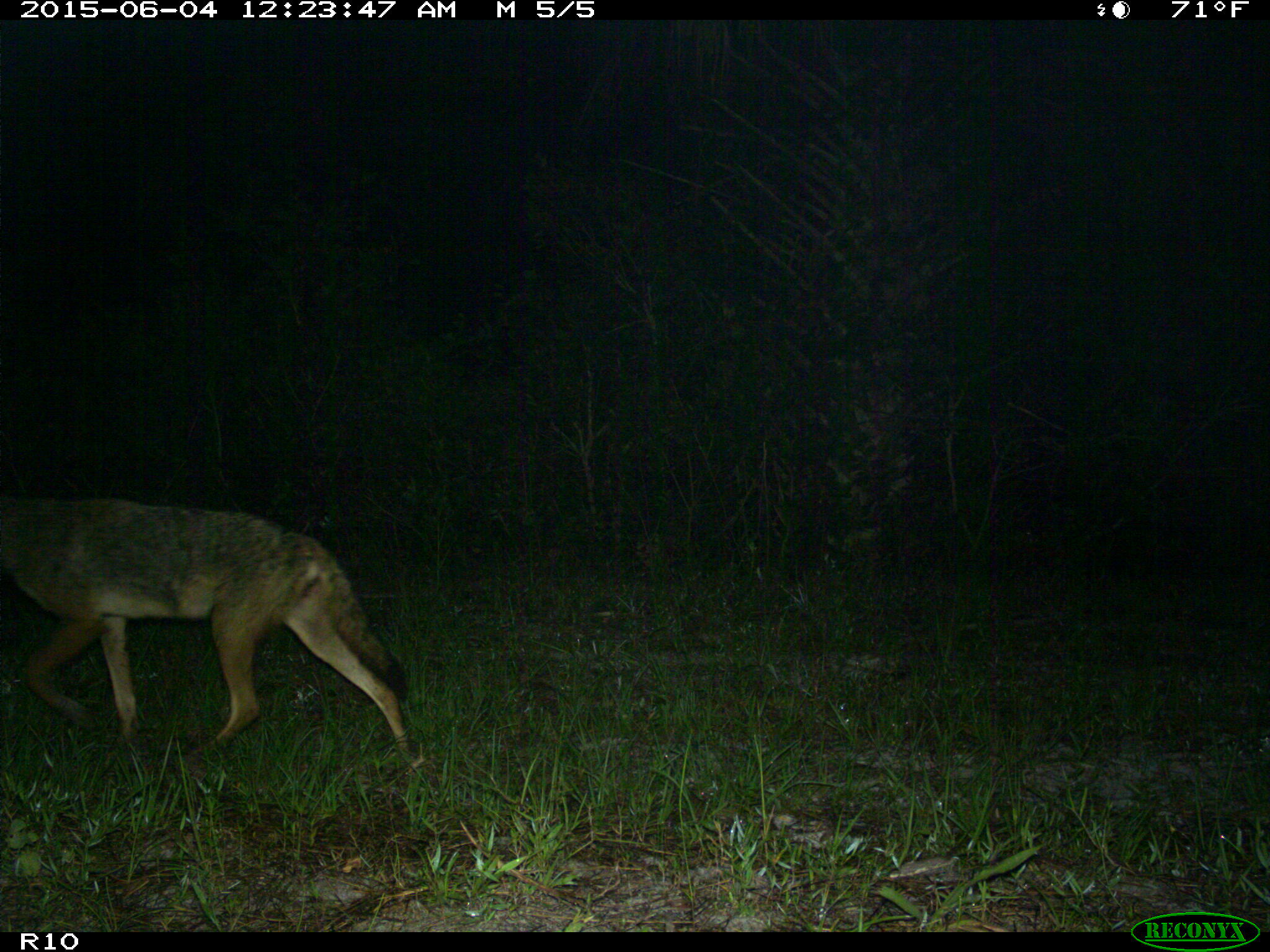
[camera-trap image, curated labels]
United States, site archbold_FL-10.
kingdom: Animalia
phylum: Chordata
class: Mammalia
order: Carnivora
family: Canidae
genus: Canis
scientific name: Canis latrans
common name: coyote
Canis latrans (coyote).